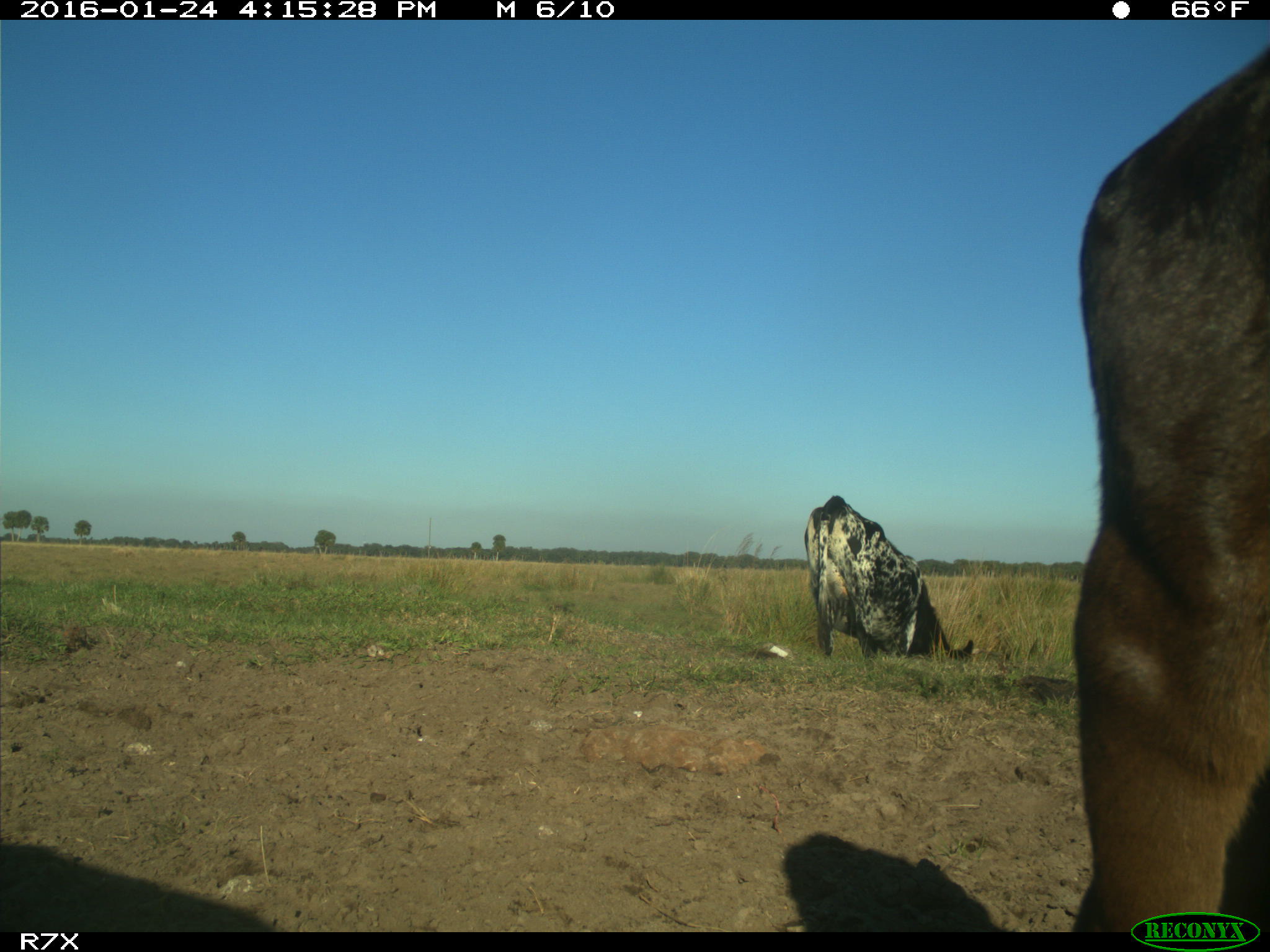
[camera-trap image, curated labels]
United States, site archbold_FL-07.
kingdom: Animalia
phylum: Chordata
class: Mammalia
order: Artiodactyla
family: Bovidae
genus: Bos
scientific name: Bos taurus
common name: domestic cow